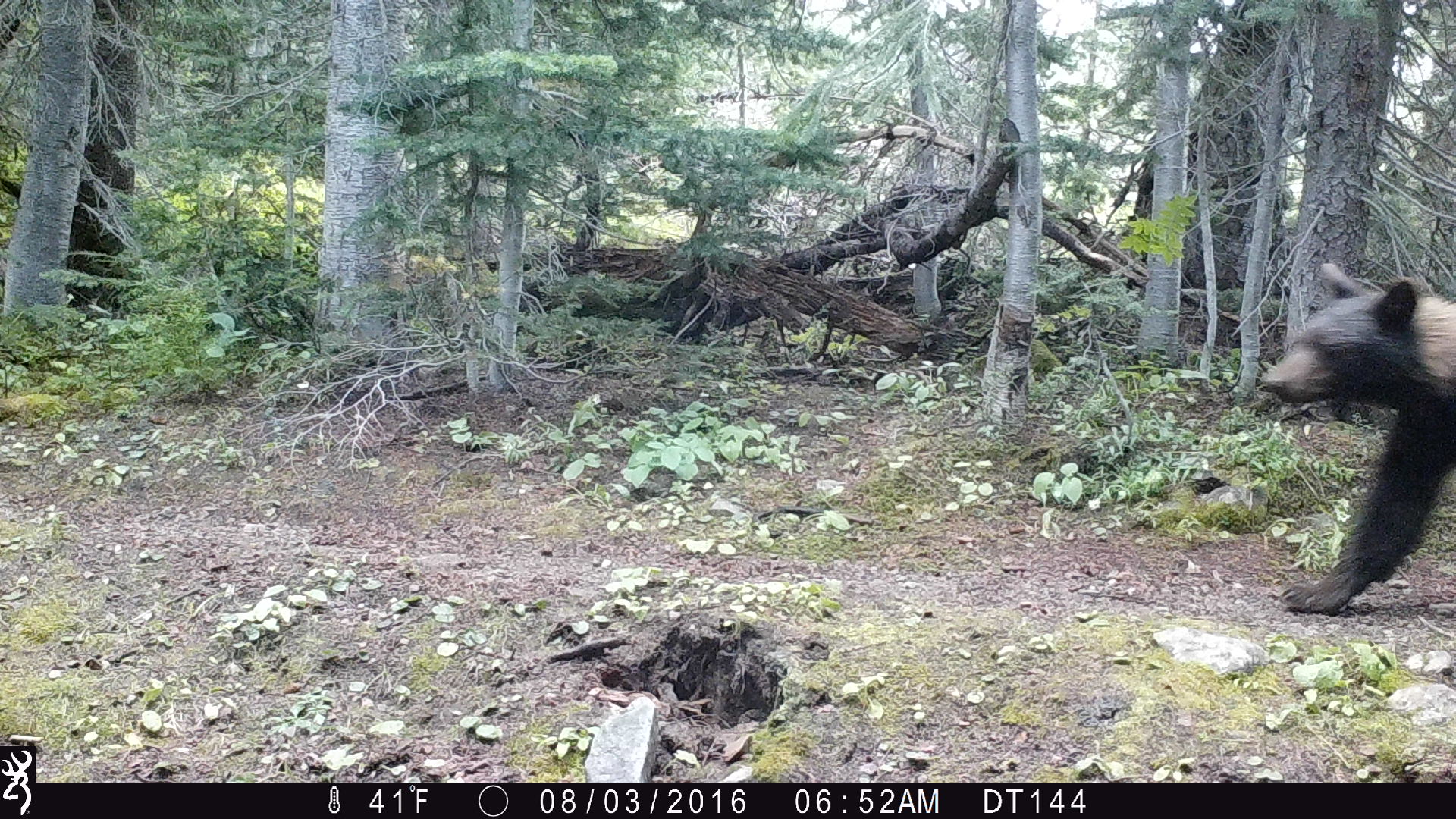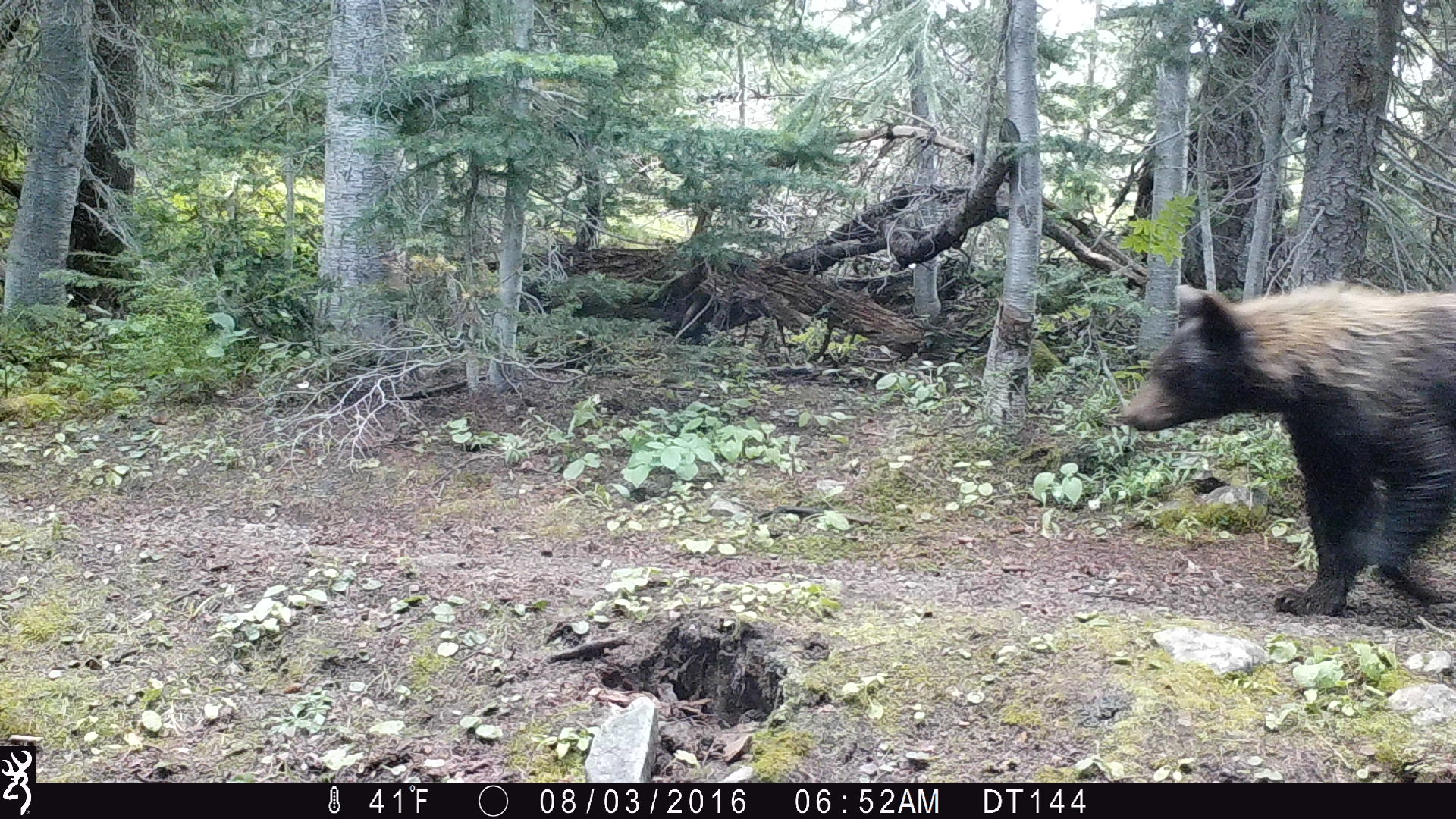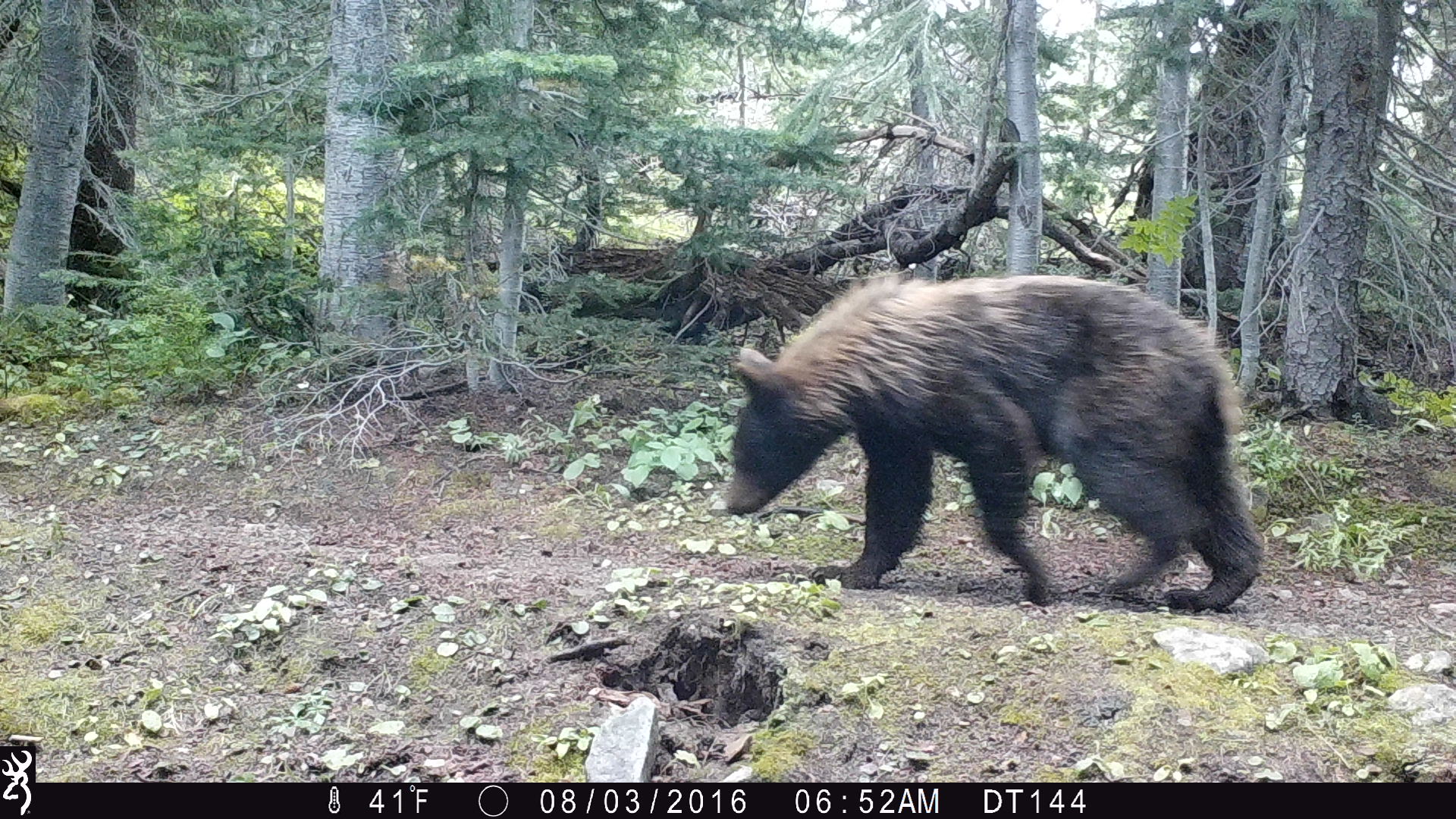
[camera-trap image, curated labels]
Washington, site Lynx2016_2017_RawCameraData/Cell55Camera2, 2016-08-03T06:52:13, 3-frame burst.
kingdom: Animalia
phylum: Chordata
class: Mammalia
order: Carnivora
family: Ursidae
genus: Ursus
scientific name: Ursus americanus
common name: american black bear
Ursus americanus (american black bear). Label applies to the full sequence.